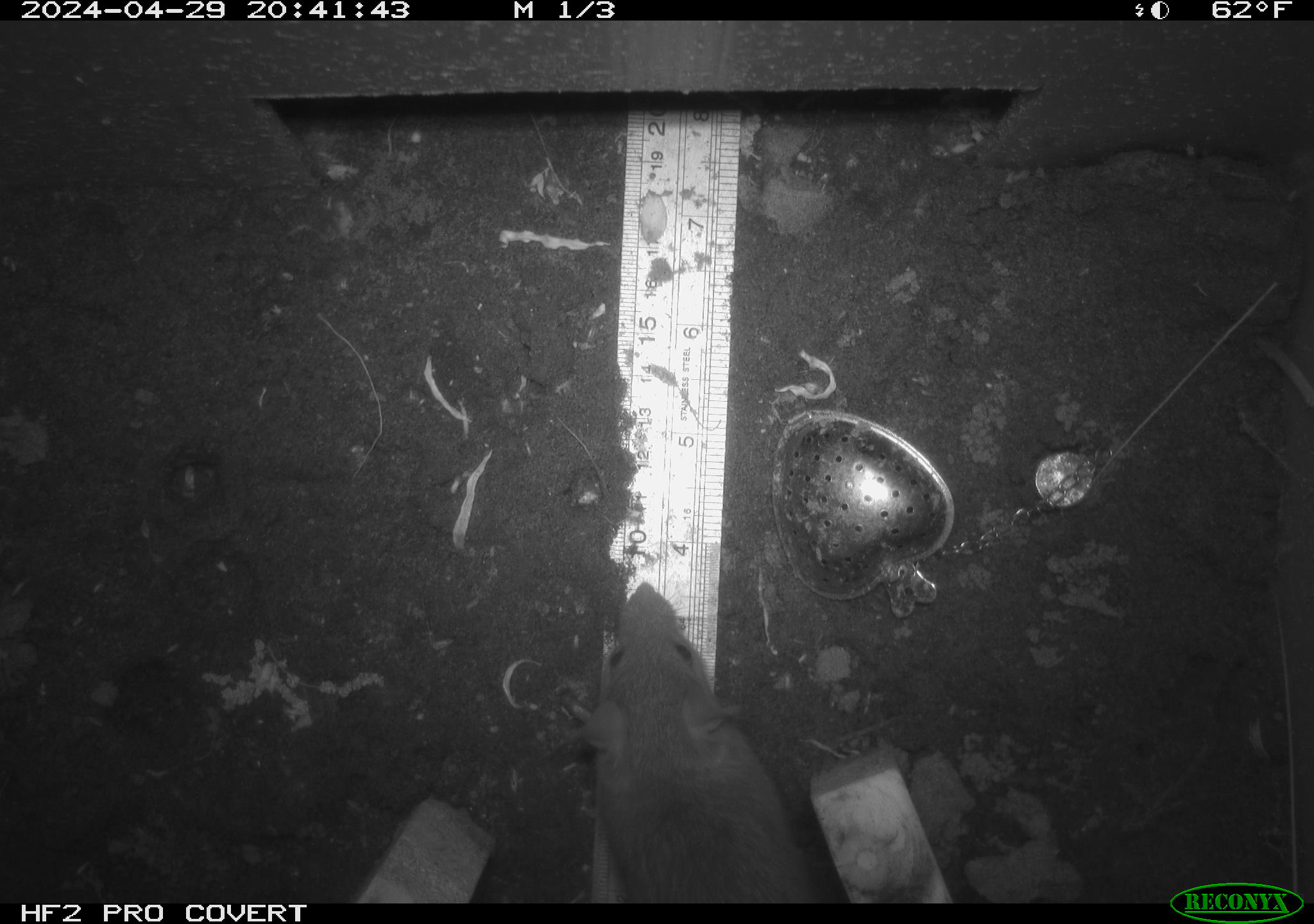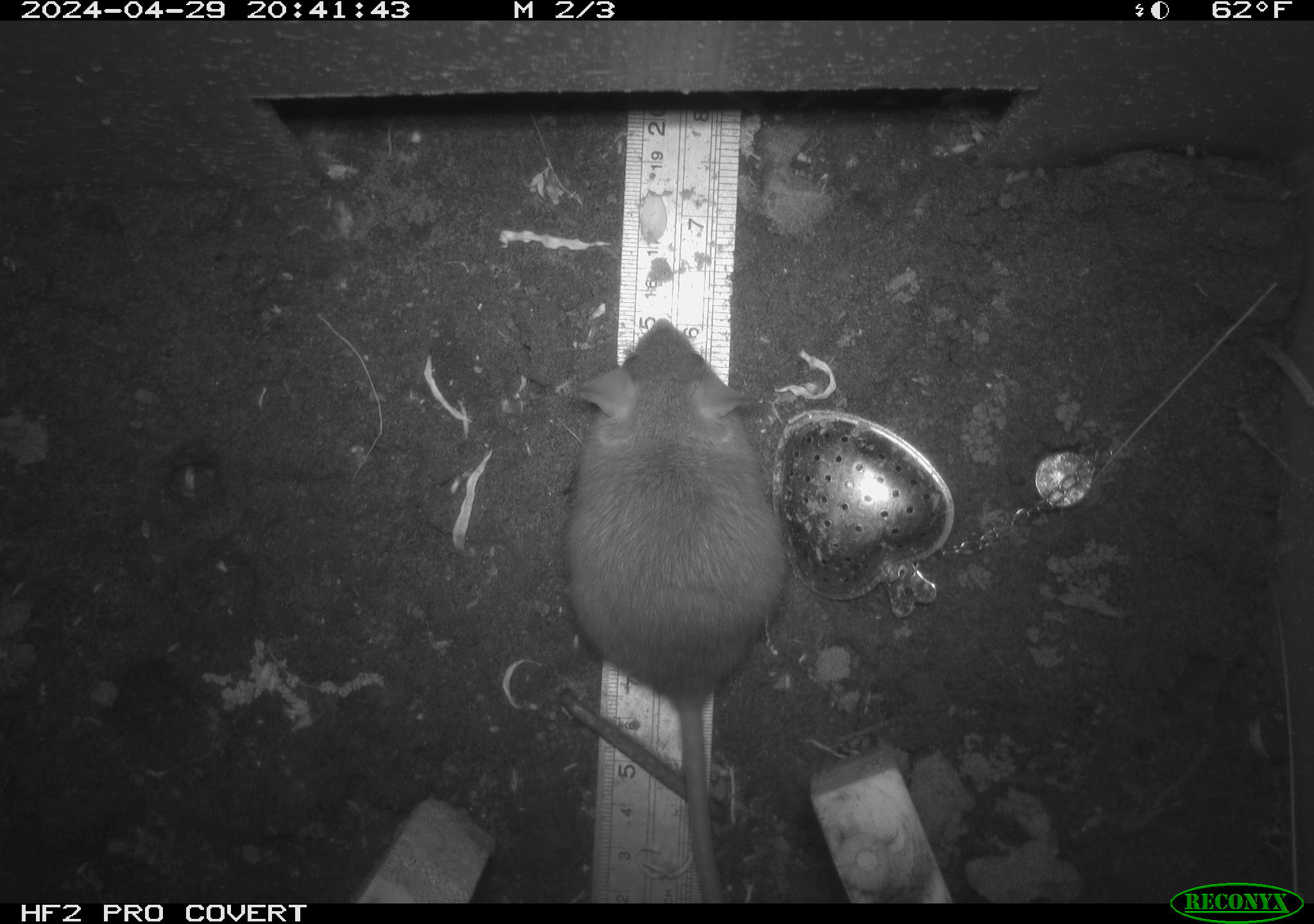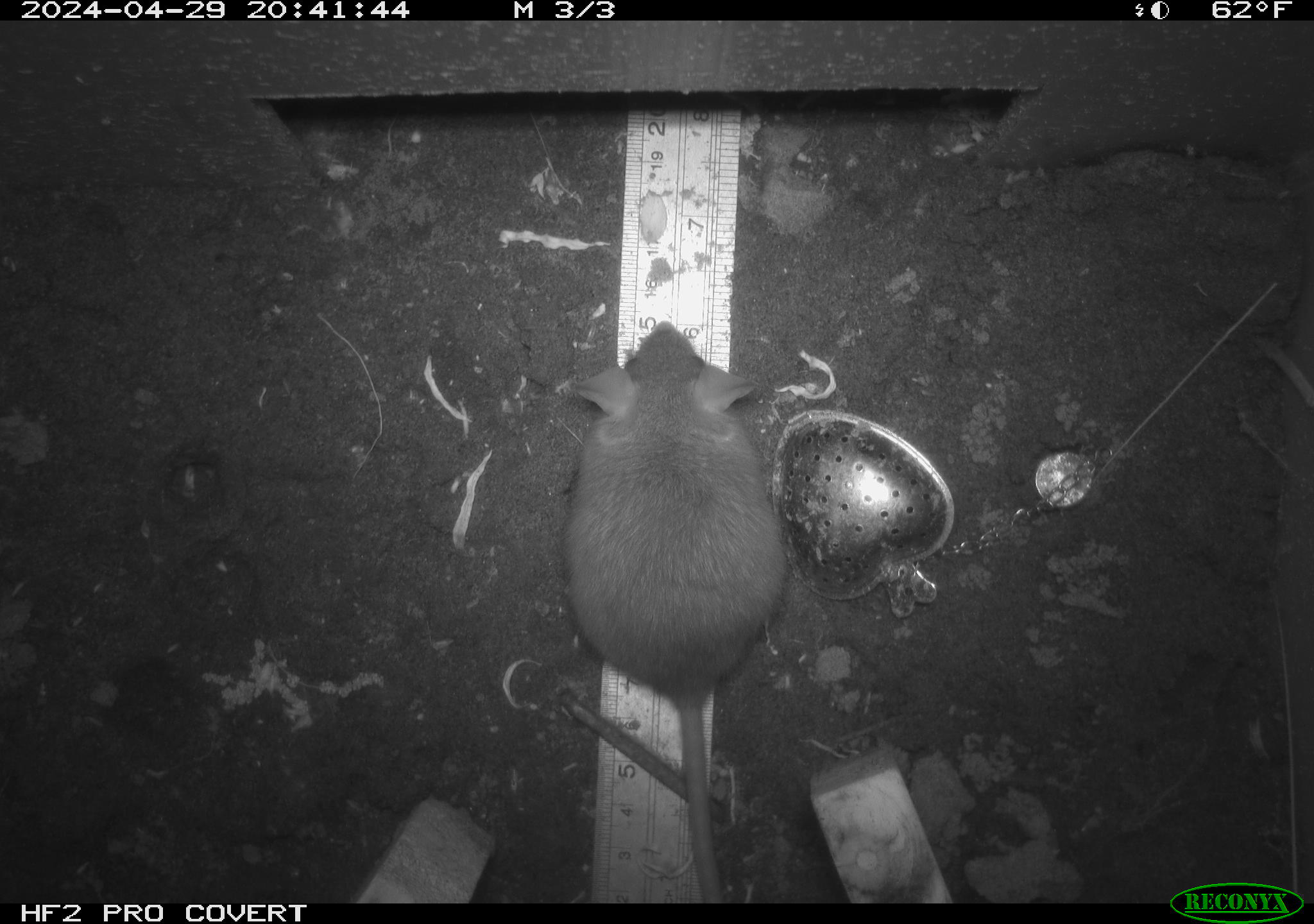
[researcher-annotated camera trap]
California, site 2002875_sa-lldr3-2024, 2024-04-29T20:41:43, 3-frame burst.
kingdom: Animalia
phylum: Chordata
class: Mammalia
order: Rodentia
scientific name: Rodentia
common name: rodent